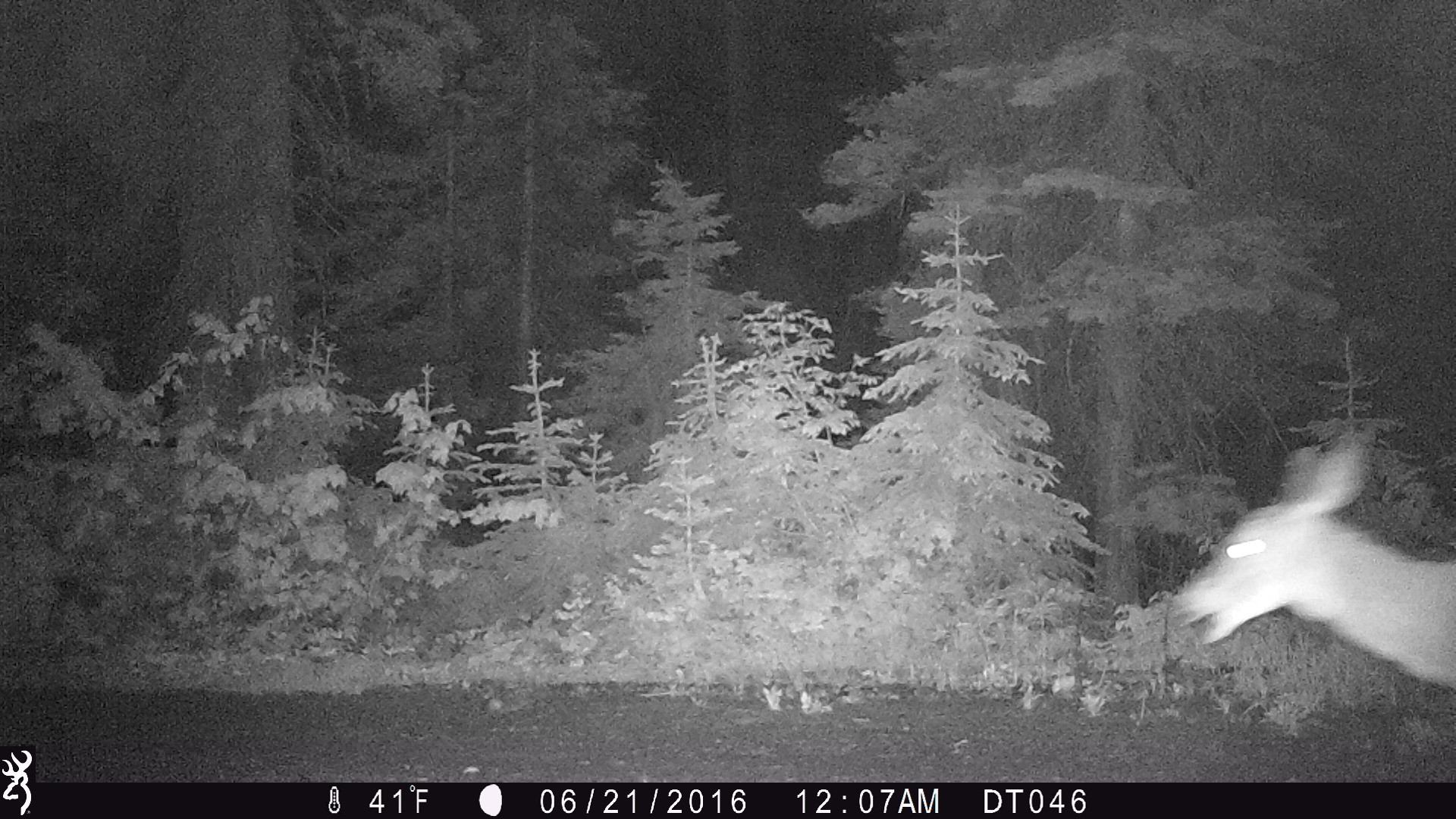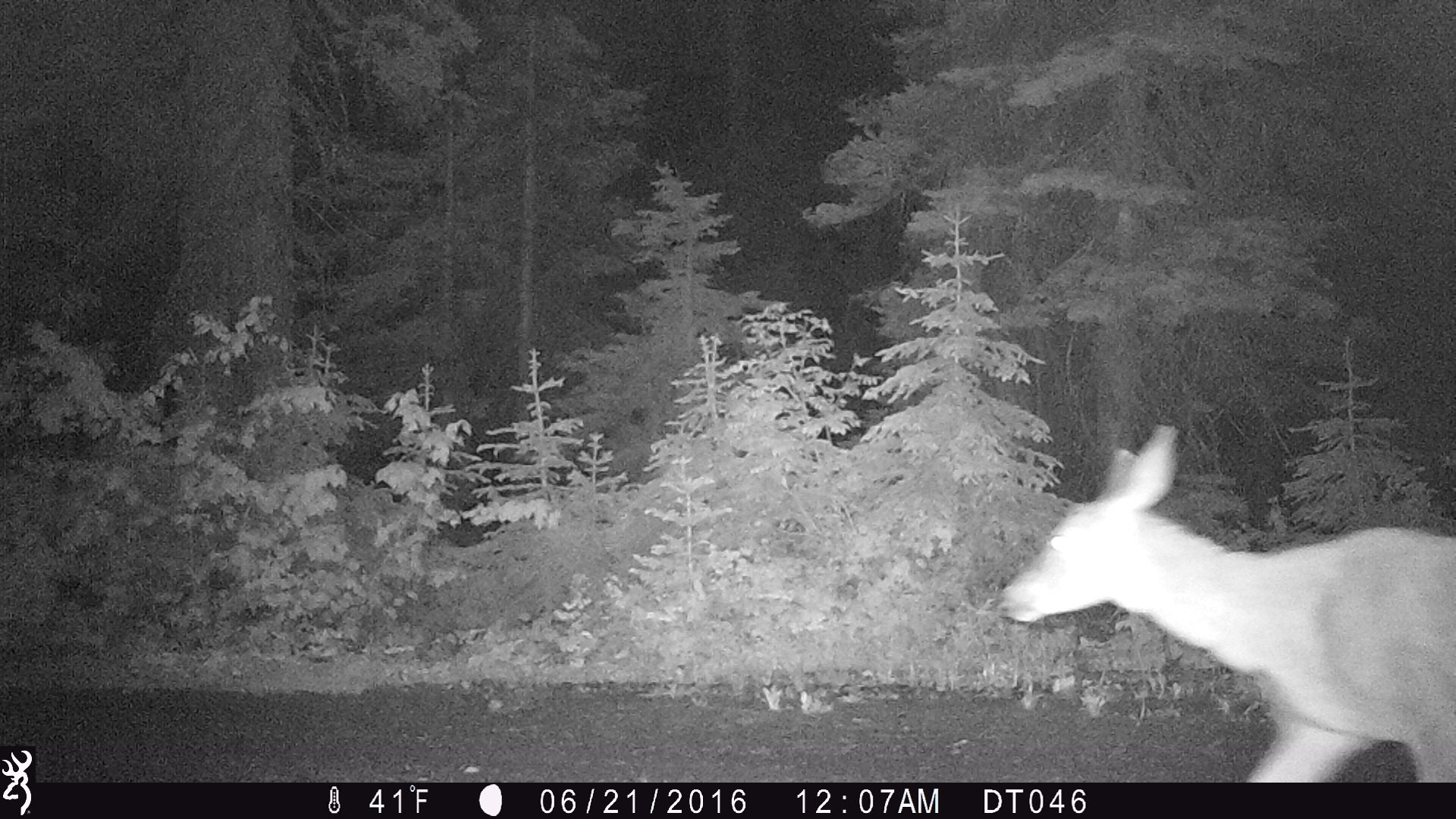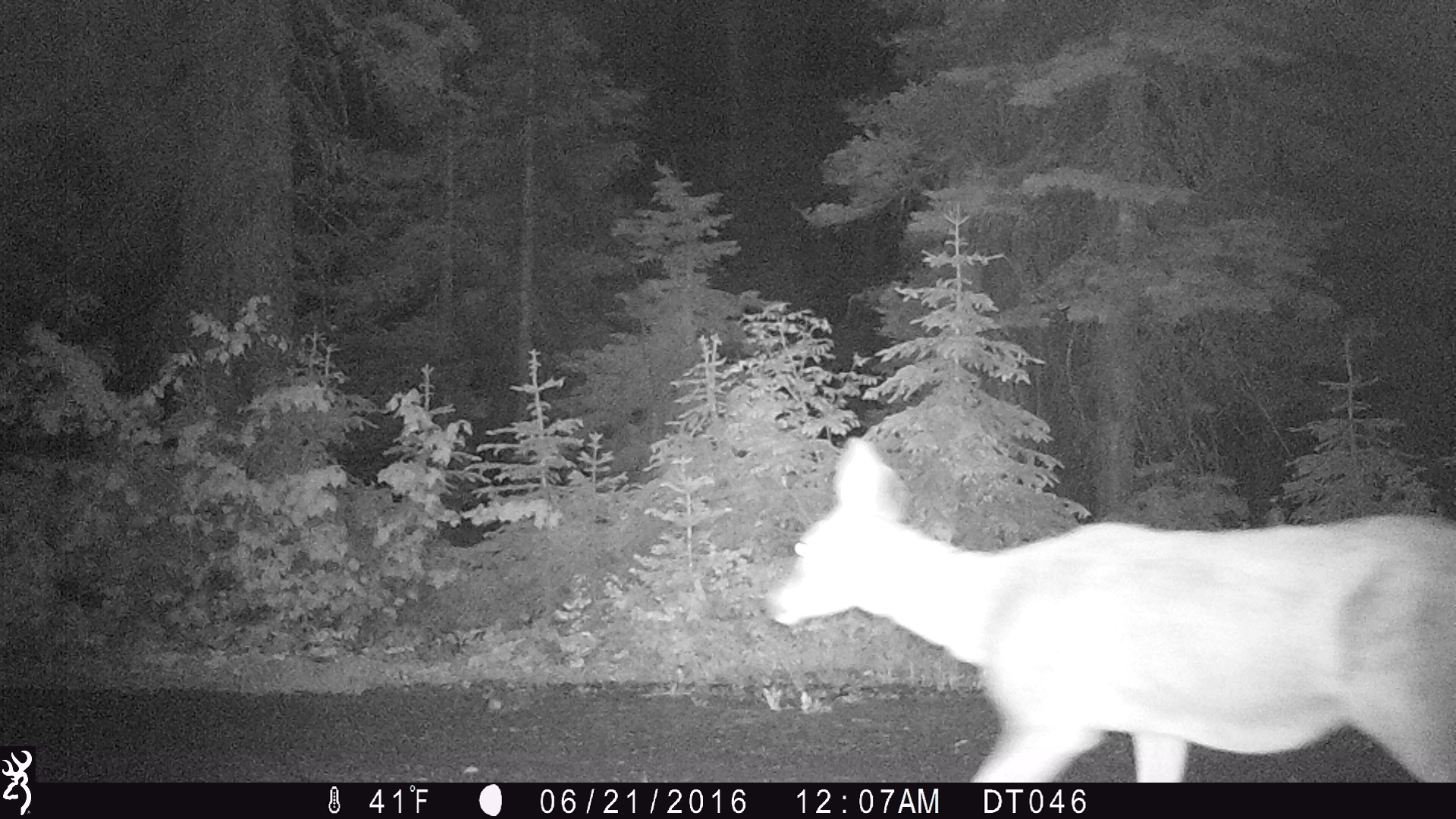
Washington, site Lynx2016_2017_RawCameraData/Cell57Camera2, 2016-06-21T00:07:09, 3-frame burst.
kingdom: Animalia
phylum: Chordata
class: Mammalia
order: Artiodactyla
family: Cervidae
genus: Odocoileus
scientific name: Odocoileus hemionus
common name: mule deer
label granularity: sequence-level